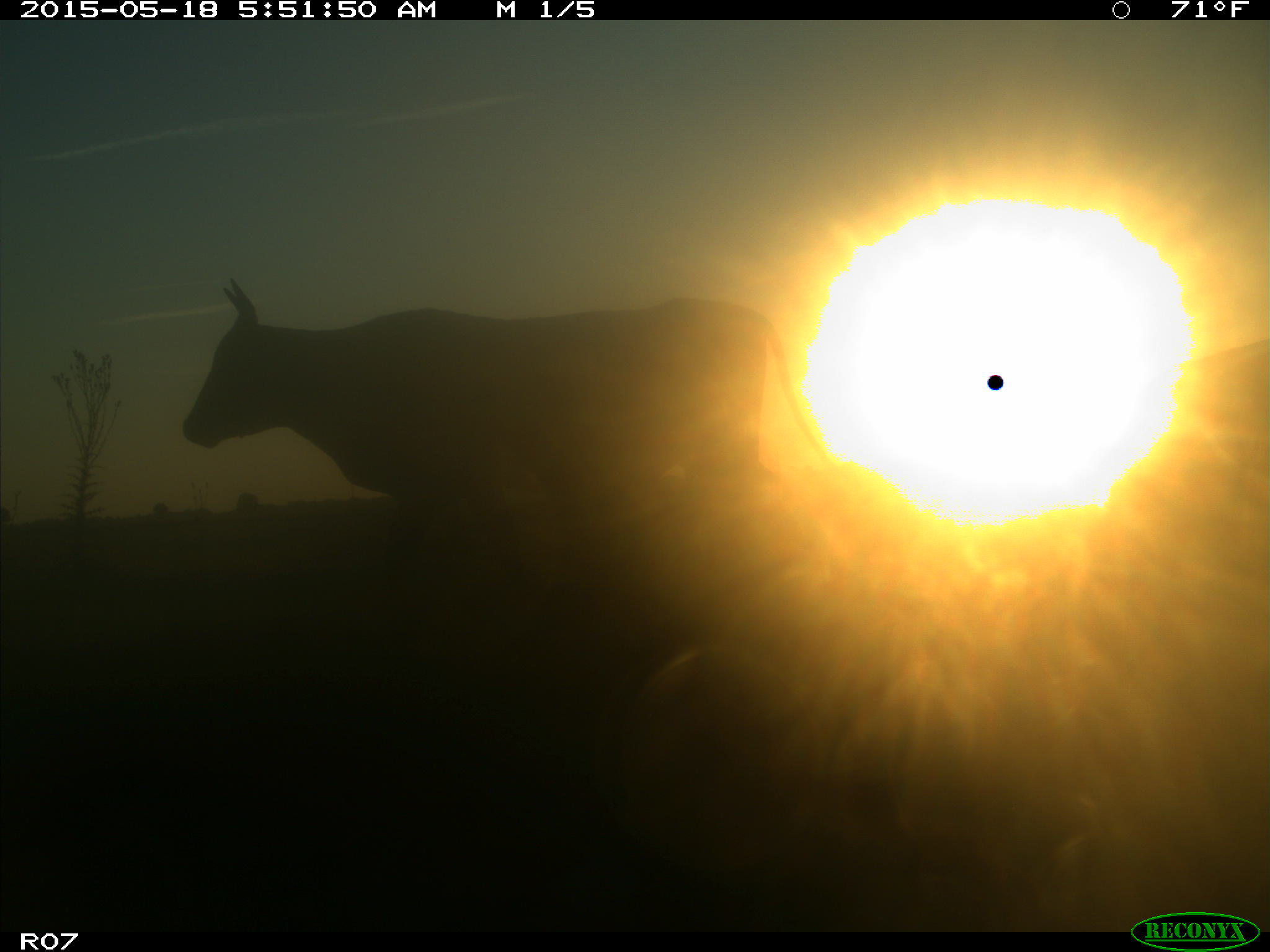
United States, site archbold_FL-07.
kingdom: Animalia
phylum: Chordata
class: Mammalia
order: Artiodactyla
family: Bovidae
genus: Bos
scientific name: Bos taurus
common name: domestic cow